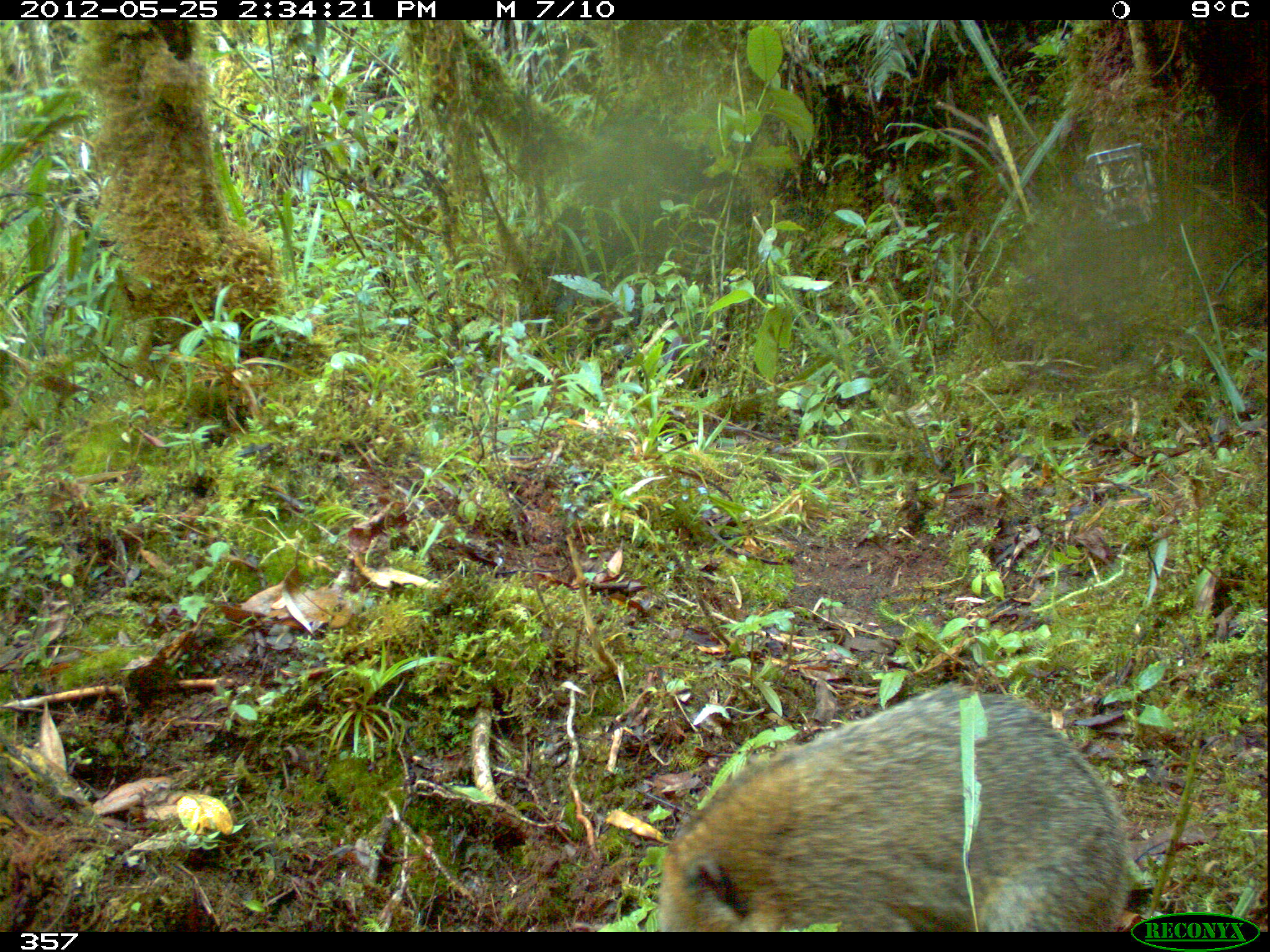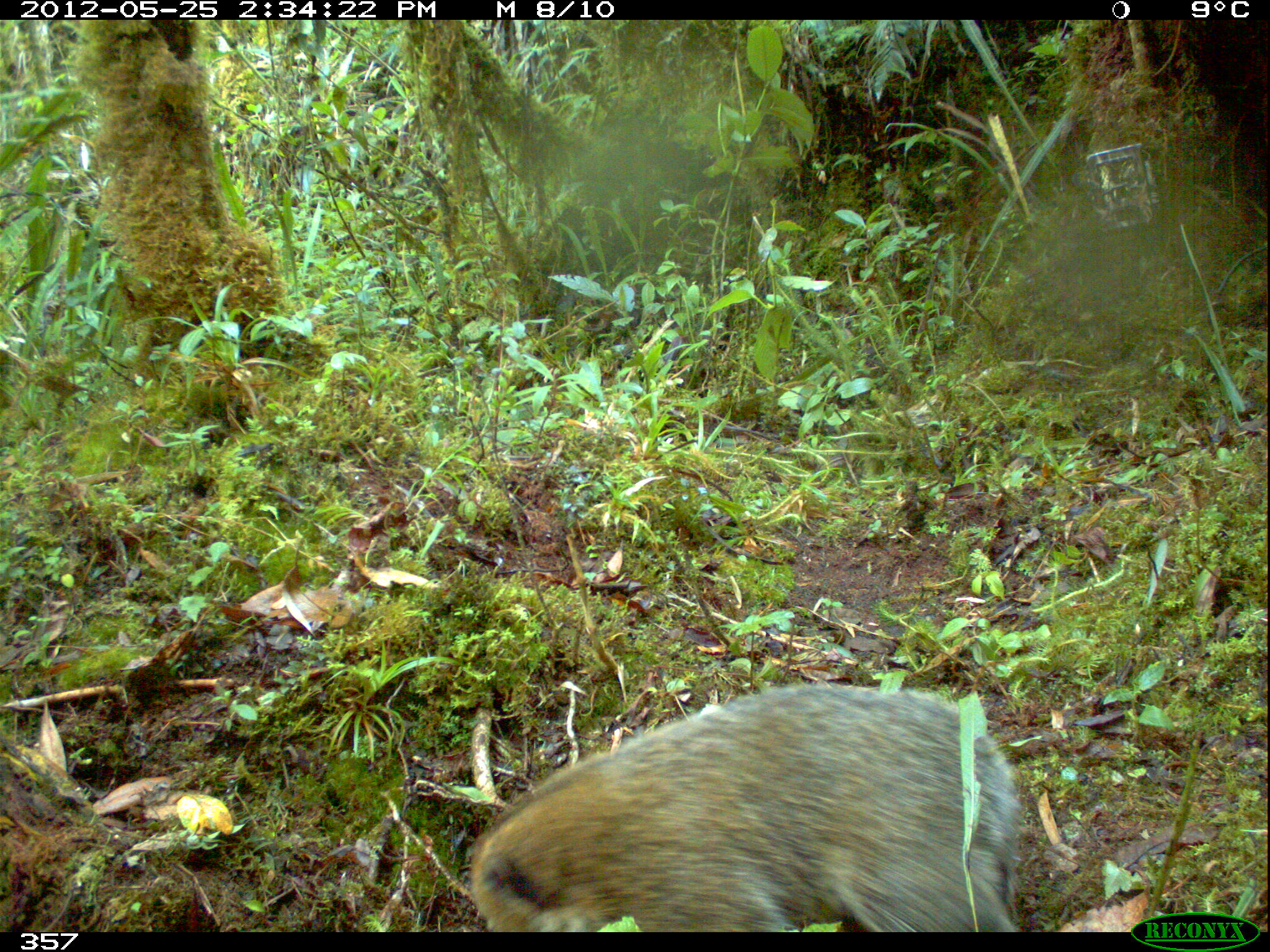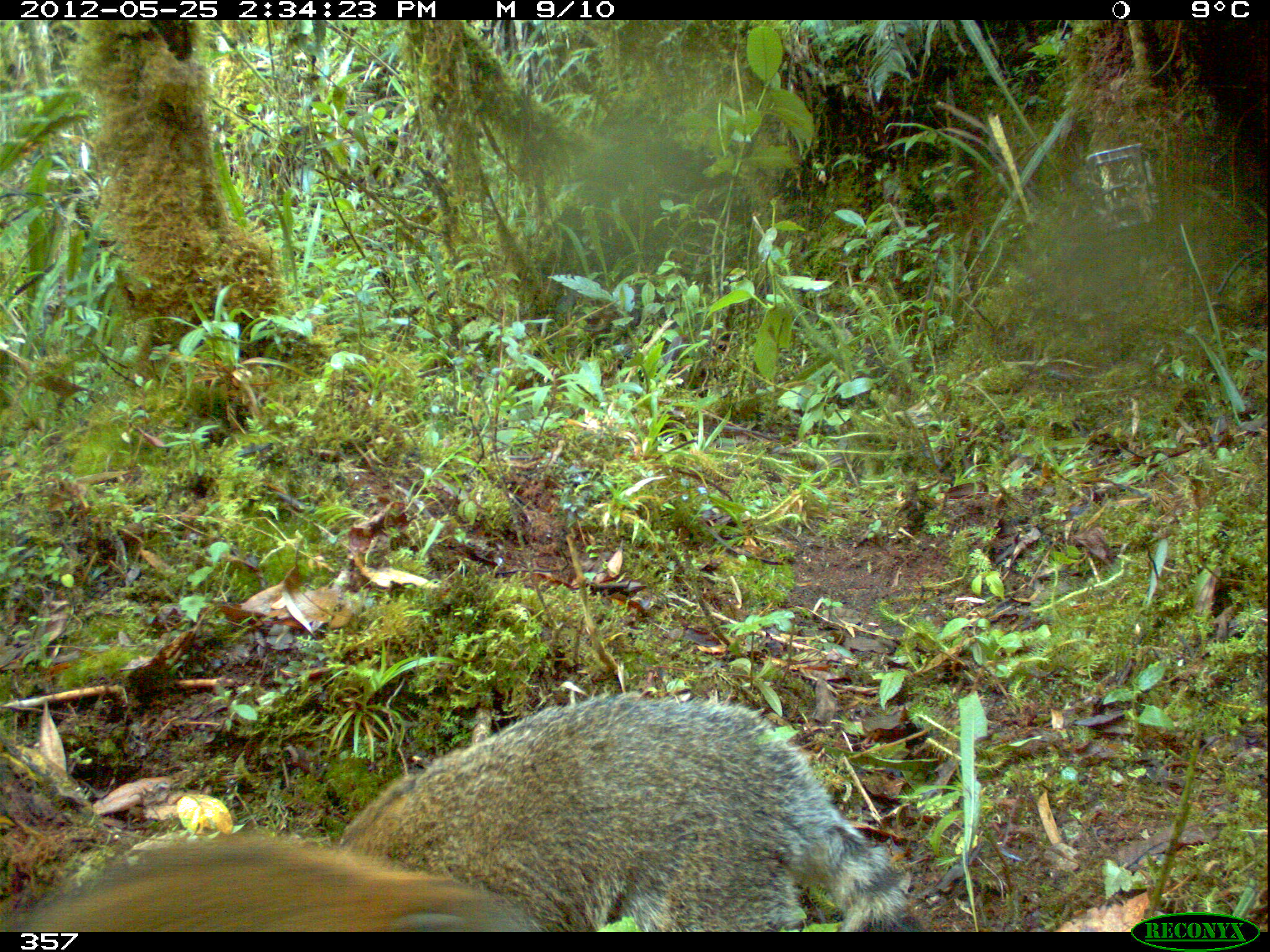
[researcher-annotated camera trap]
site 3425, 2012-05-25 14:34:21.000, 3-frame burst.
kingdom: Animalia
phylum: Chordata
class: Mammalia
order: Carnivora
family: Procyonidae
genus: Nasua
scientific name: Nasua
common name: coatis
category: unknown coati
Unknown coati (coatis) (Nasua).